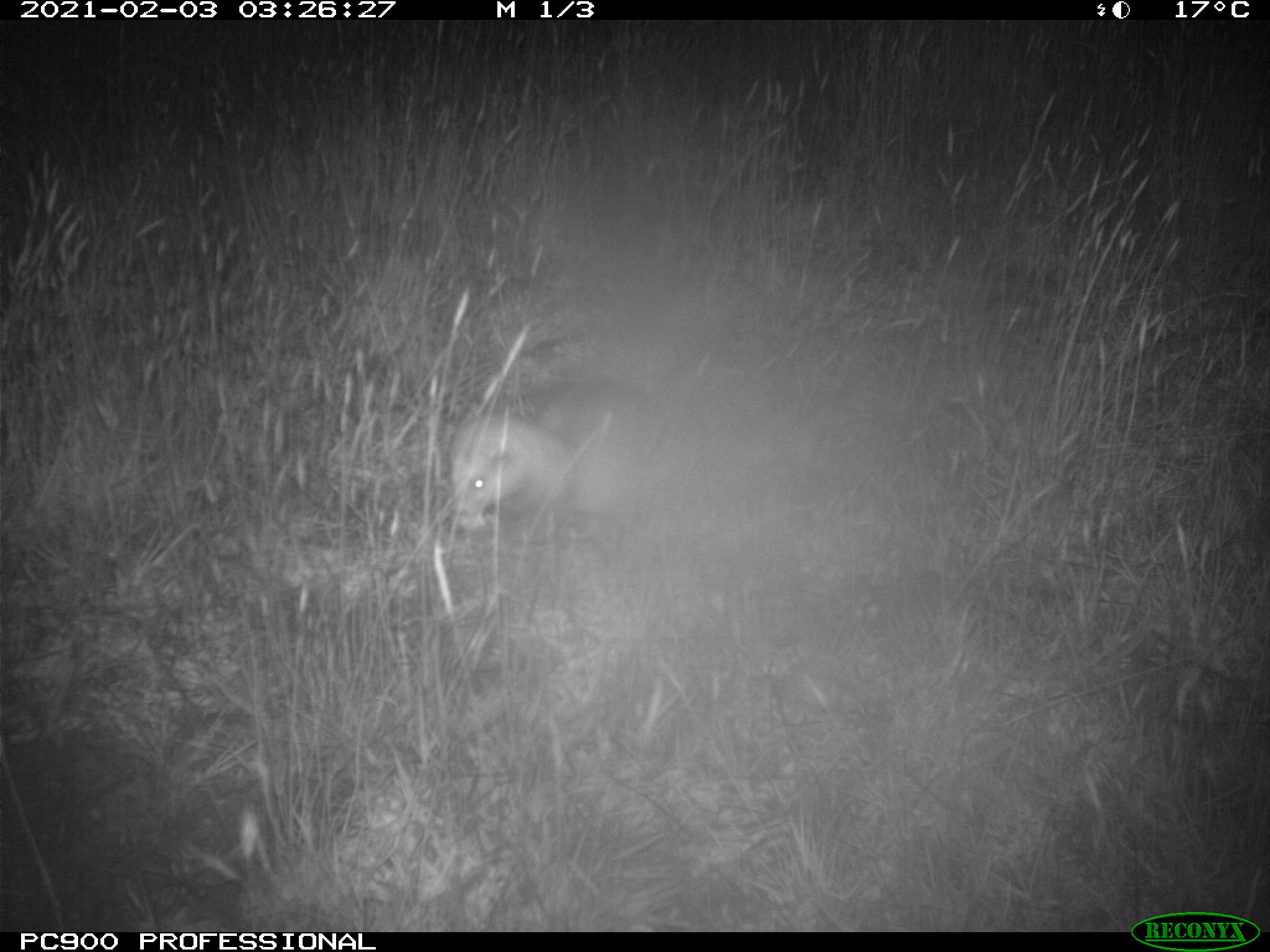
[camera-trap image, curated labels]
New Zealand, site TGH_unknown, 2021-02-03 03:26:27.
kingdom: Animalia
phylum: Chordata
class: Mammalia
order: Carnivora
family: Mustelidae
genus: Mustela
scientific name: Mustela furo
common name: ferret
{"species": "ferret (Mustela furo)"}